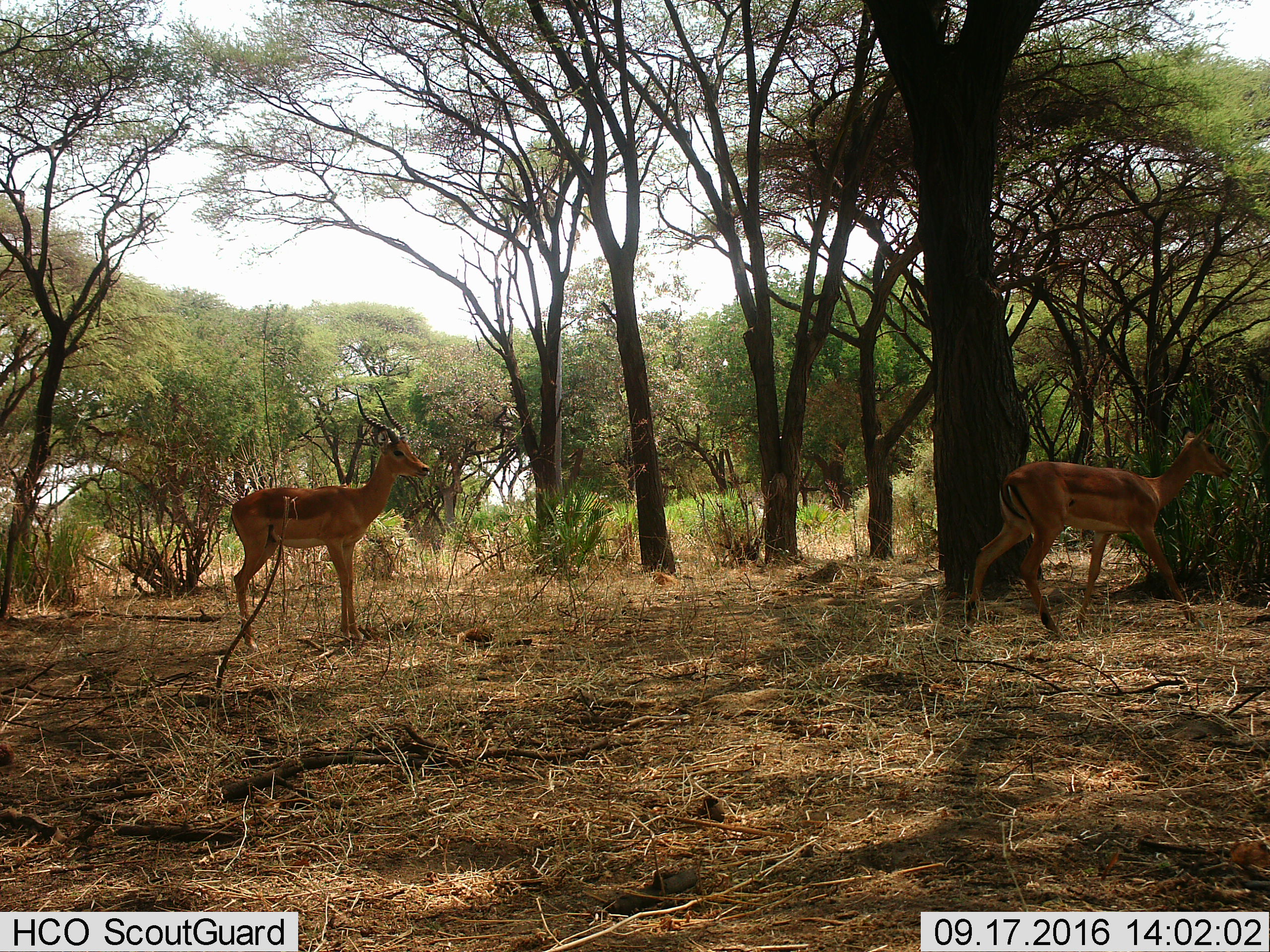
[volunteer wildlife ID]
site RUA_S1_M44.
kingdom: Animalia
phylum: Chordata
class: Mammalia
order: Artiodactyla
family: Bovidae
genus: Aepyceros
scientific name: Aepyceros melampus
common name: impala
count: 2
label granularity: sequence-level